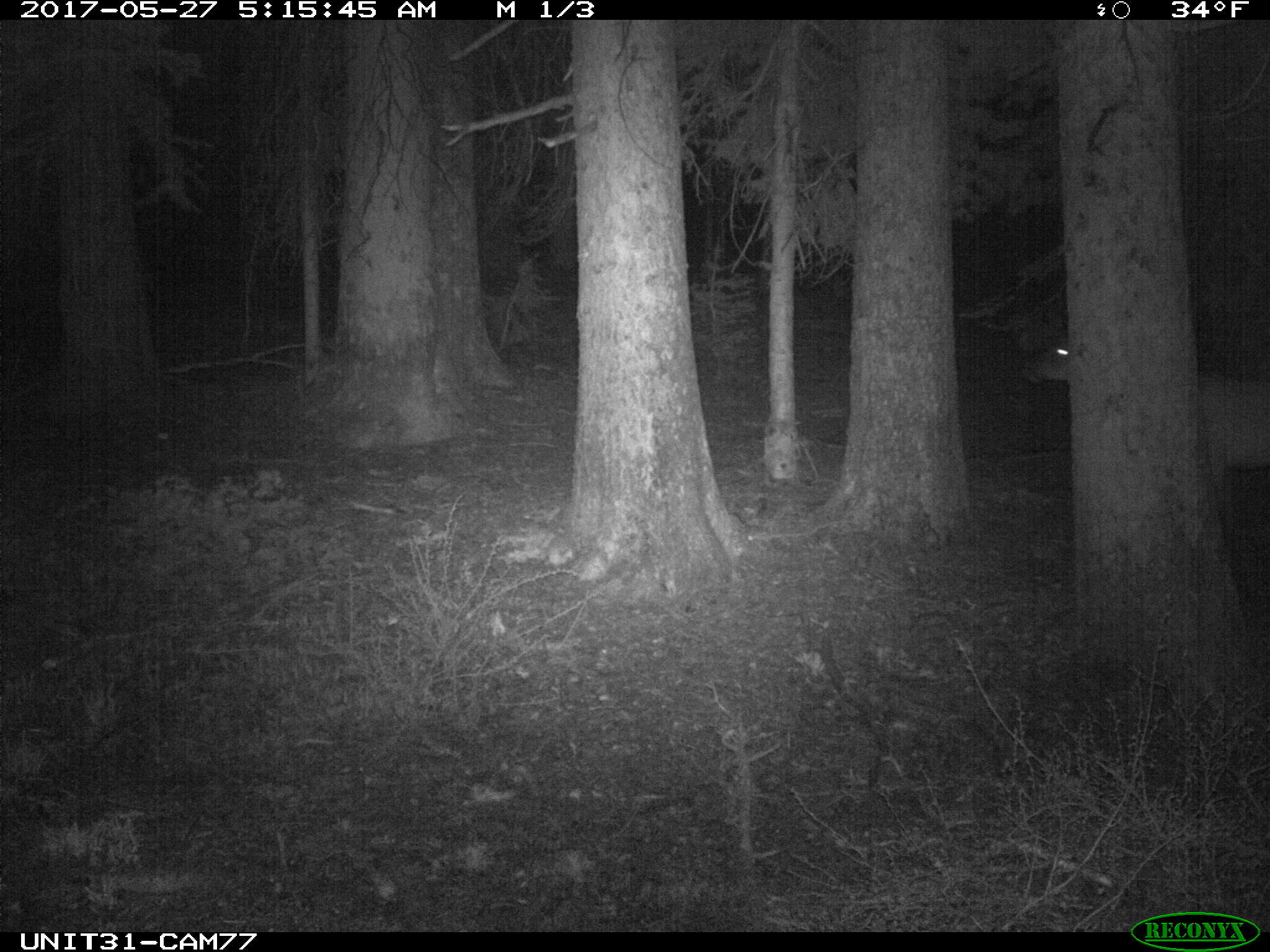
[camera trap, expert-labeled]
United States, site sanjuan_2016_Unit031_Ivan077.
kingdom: Animalia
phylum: Chordata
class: Mammalia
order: Artiodactyla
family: Cervidae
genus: Cervus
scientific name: Cervus elaphus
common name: red deer